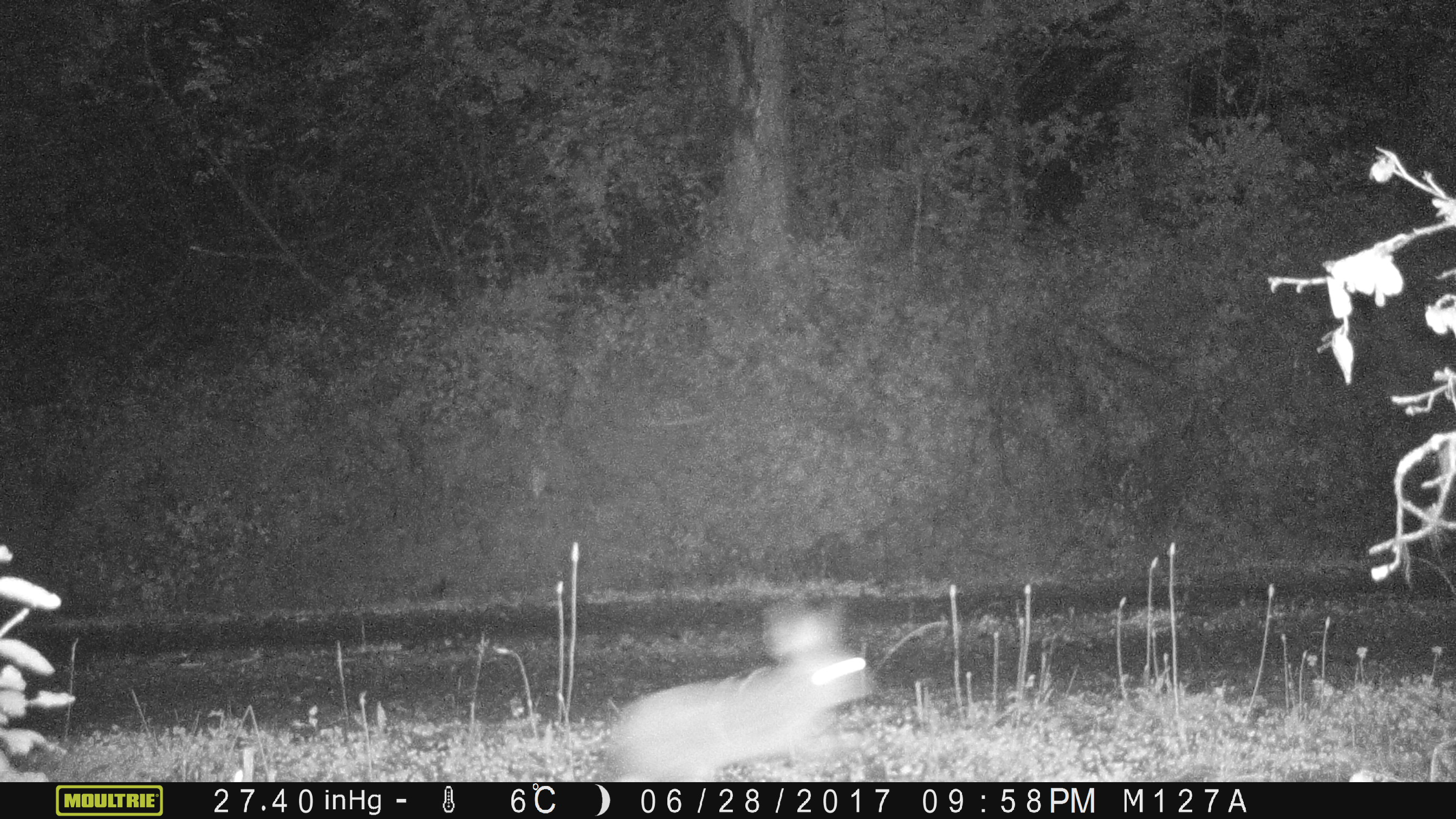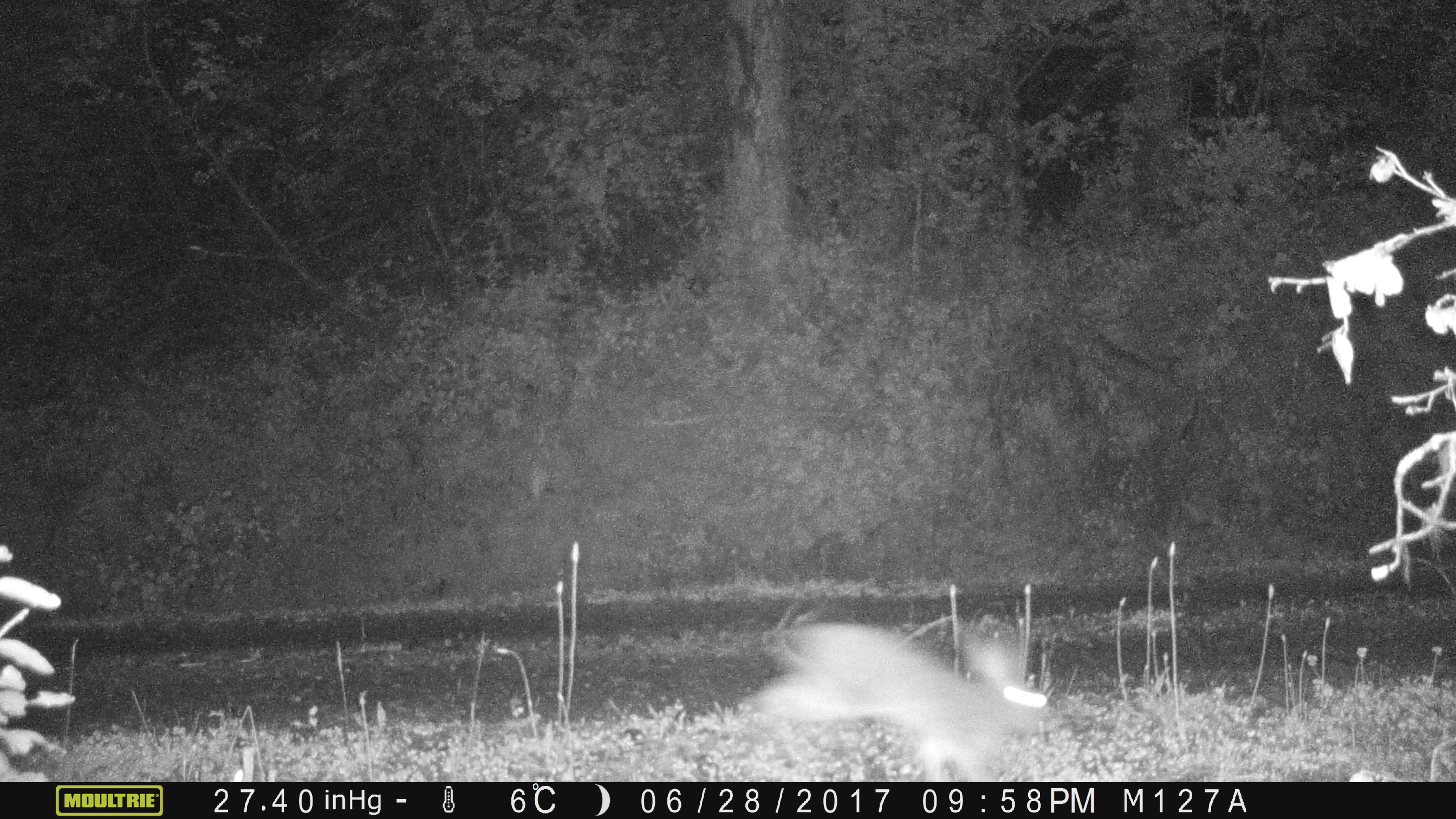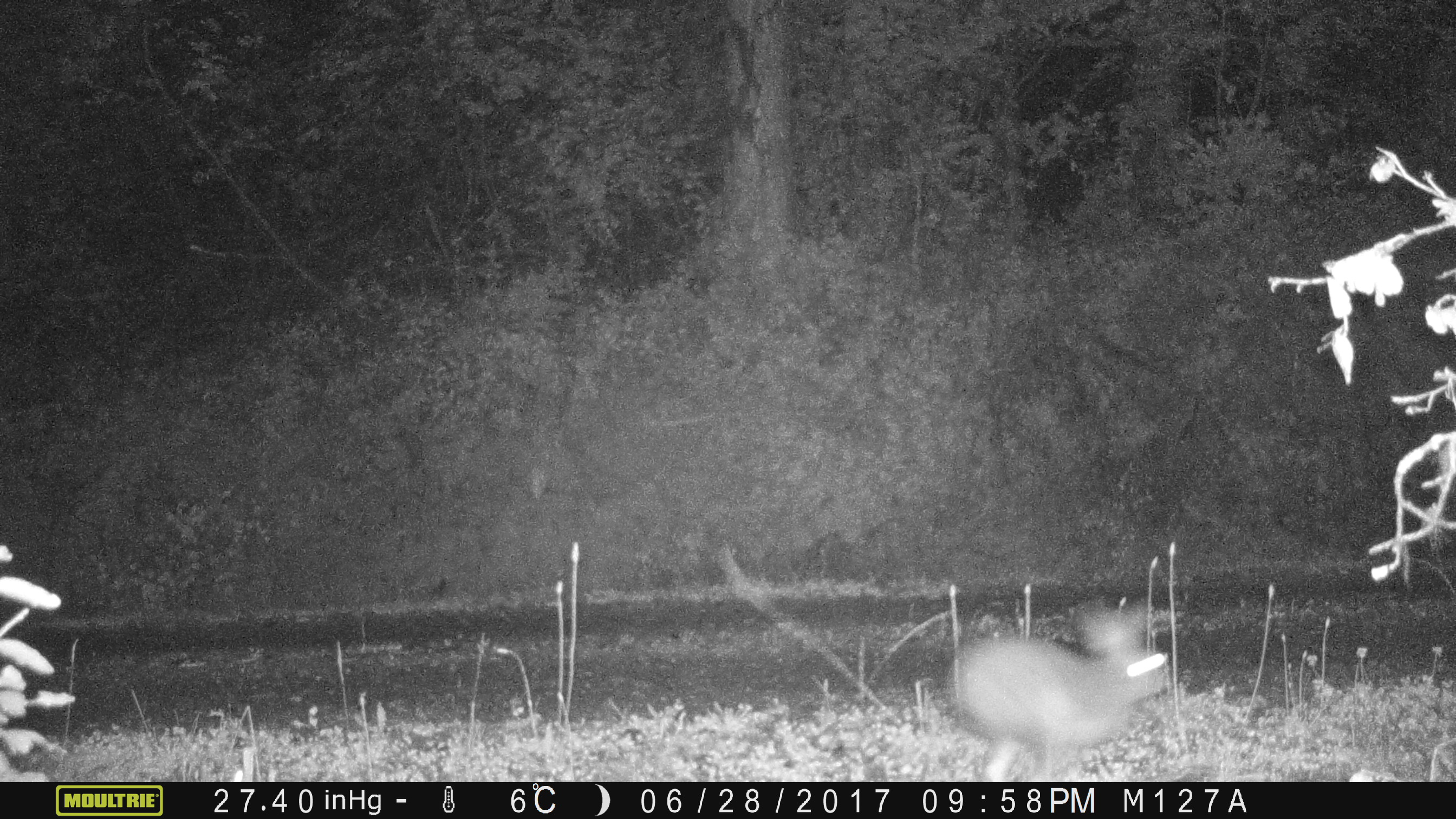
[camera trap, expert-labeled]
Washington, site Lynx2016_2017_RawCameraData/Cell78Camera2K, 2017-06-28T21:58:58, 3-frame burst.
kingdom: Animalia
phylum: Chordata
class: Mammalia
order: Lagomorpha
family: Leporidae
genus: Lepus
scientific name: Lepus americanus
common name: snowshoe hare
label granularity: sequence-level